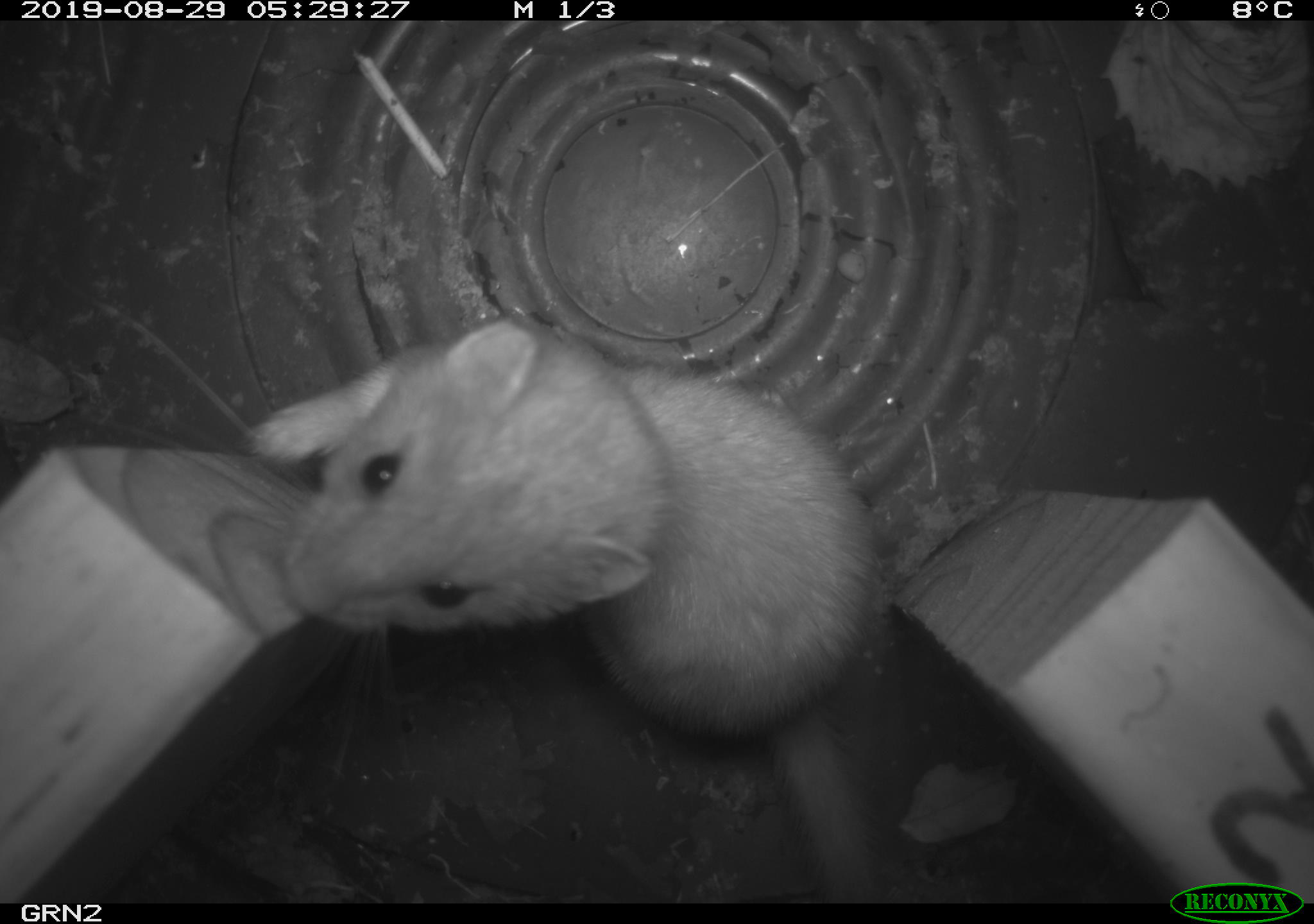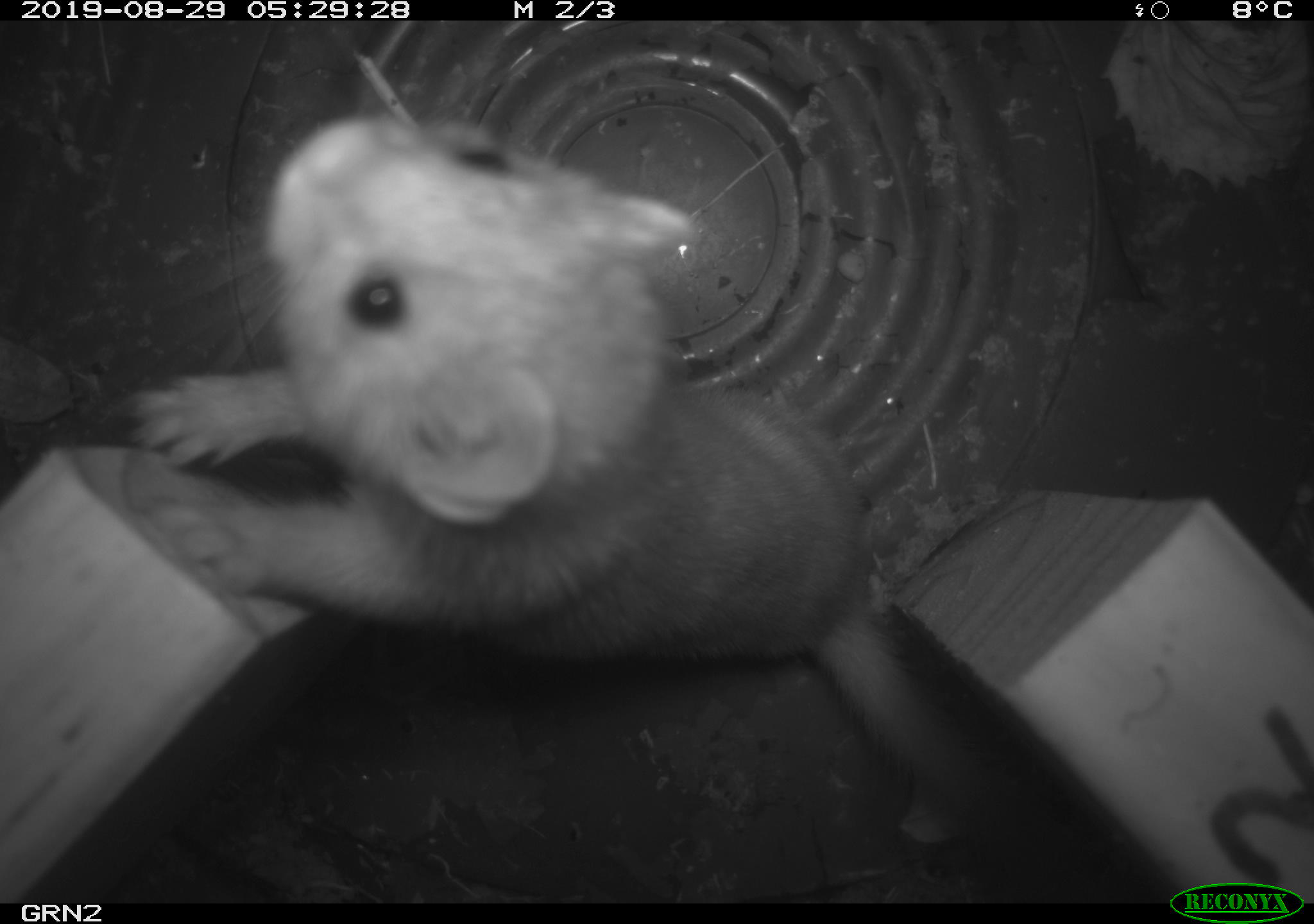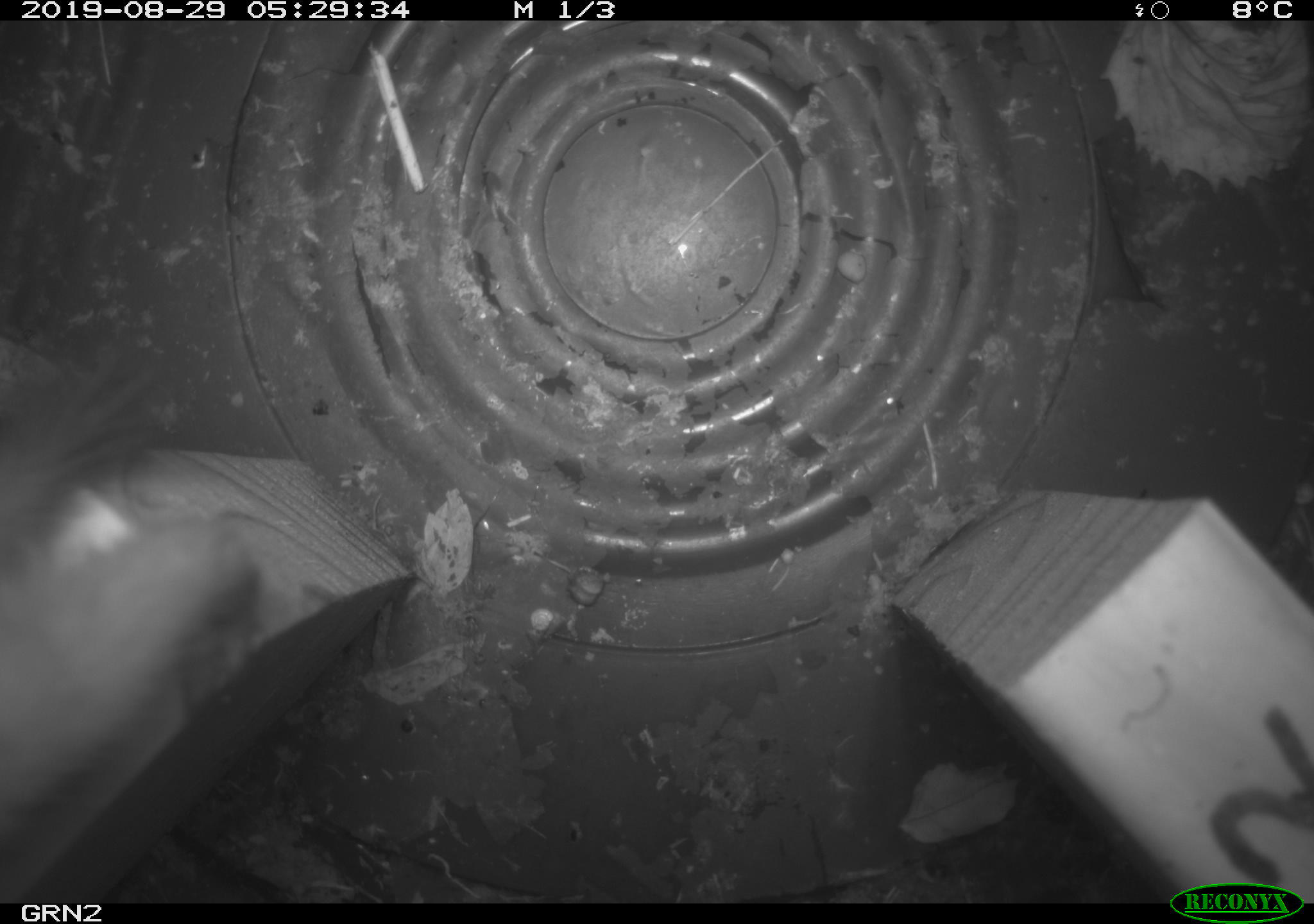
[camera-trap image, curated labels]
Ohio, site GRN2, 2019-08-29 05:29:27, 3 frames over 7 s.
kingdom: Animalia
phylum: Chordata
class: Mammalia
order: Carnivora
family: Mustelidae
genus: Neogale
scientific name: Neogale frenata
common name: long-tailed weasel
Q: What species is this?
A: Long-tailed weasel (Neogale frenata).